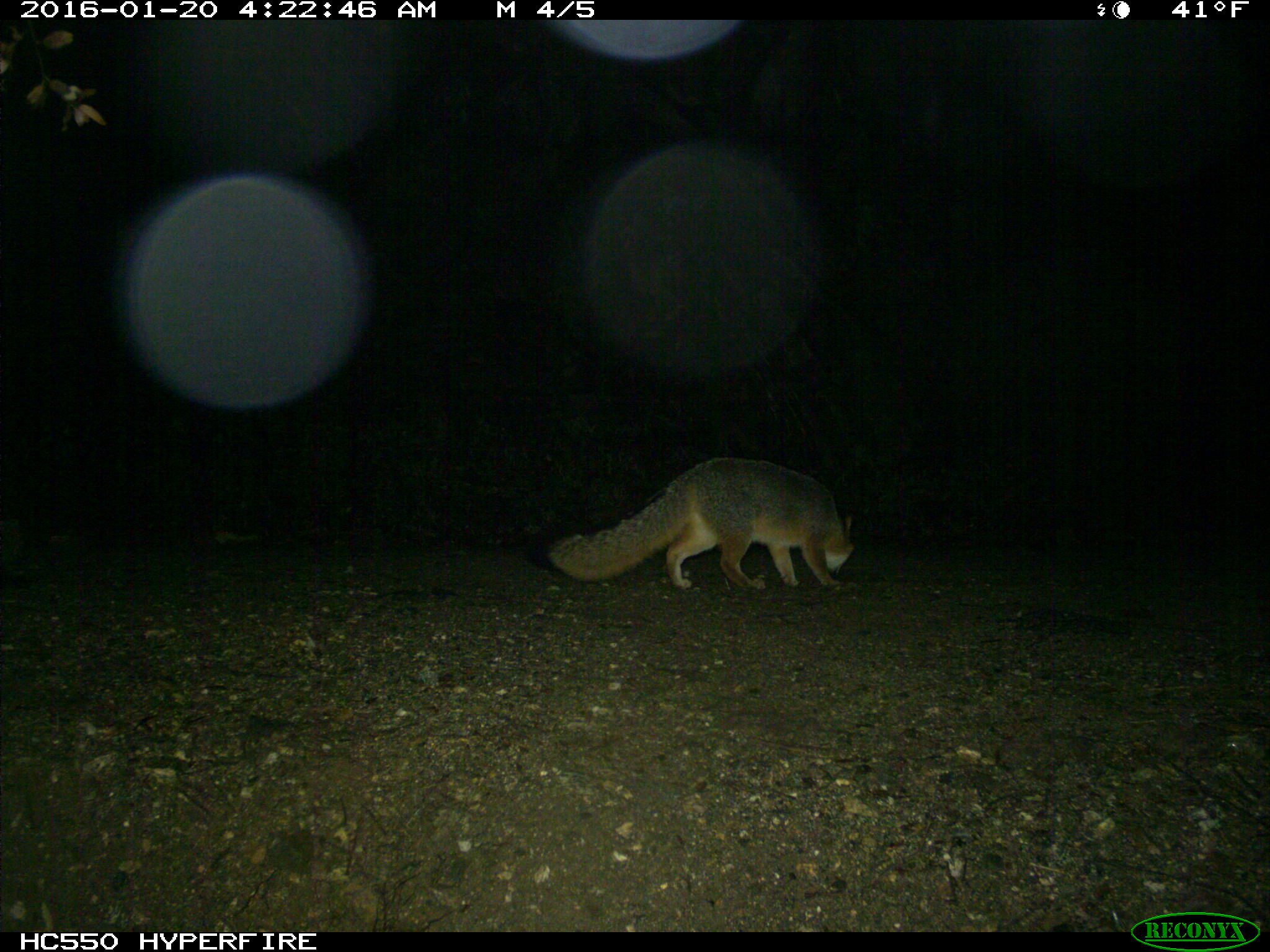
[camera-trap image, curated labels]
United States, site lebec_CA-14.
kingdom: Animalia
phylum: Chordata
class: Mammalia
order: Carnivora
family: Canidae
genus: Urocyon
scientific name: Urocyon cinereoargenteus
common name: gray fox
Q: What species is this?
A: Urocyon cinereoargenteus (gray fox).